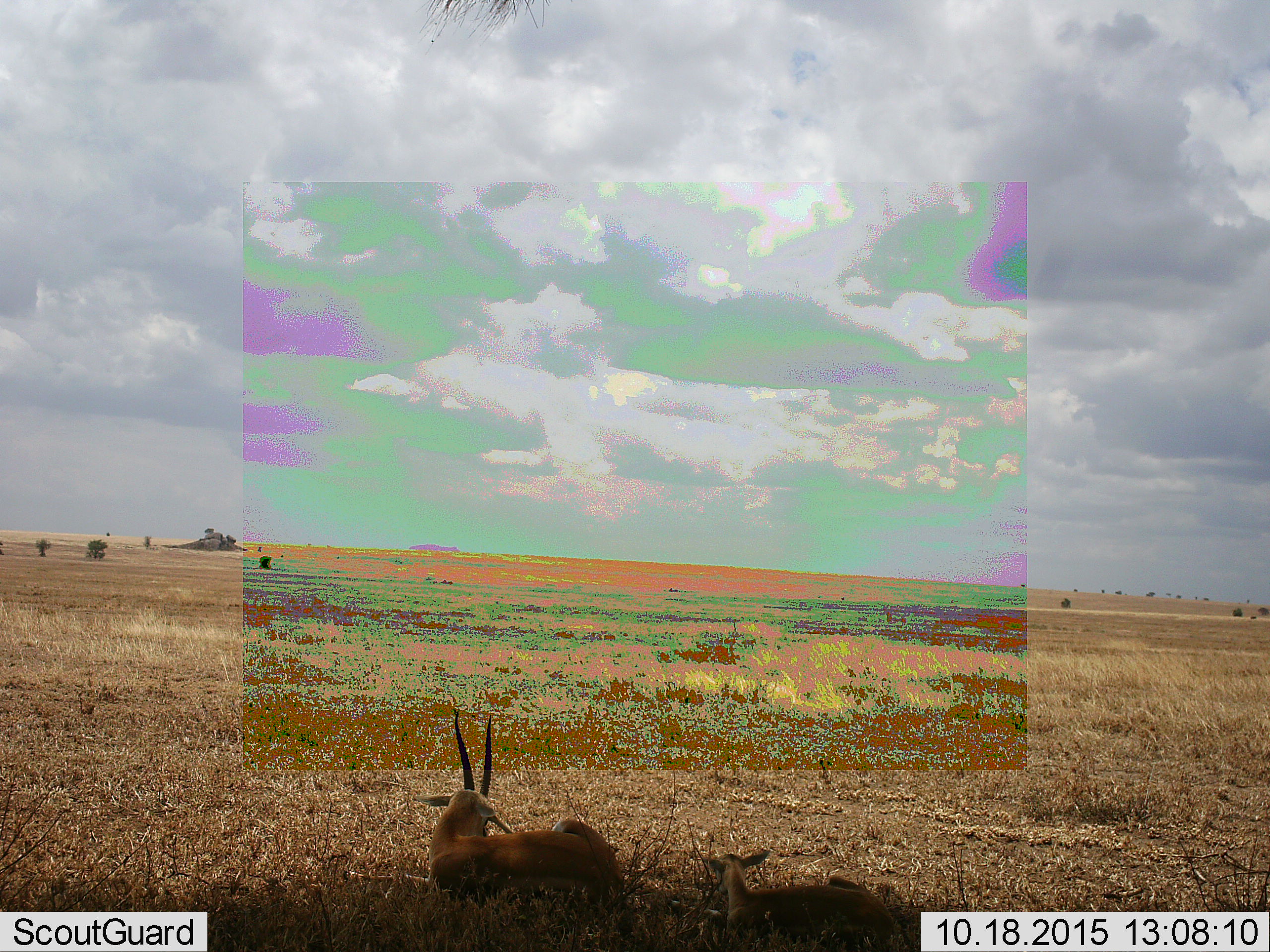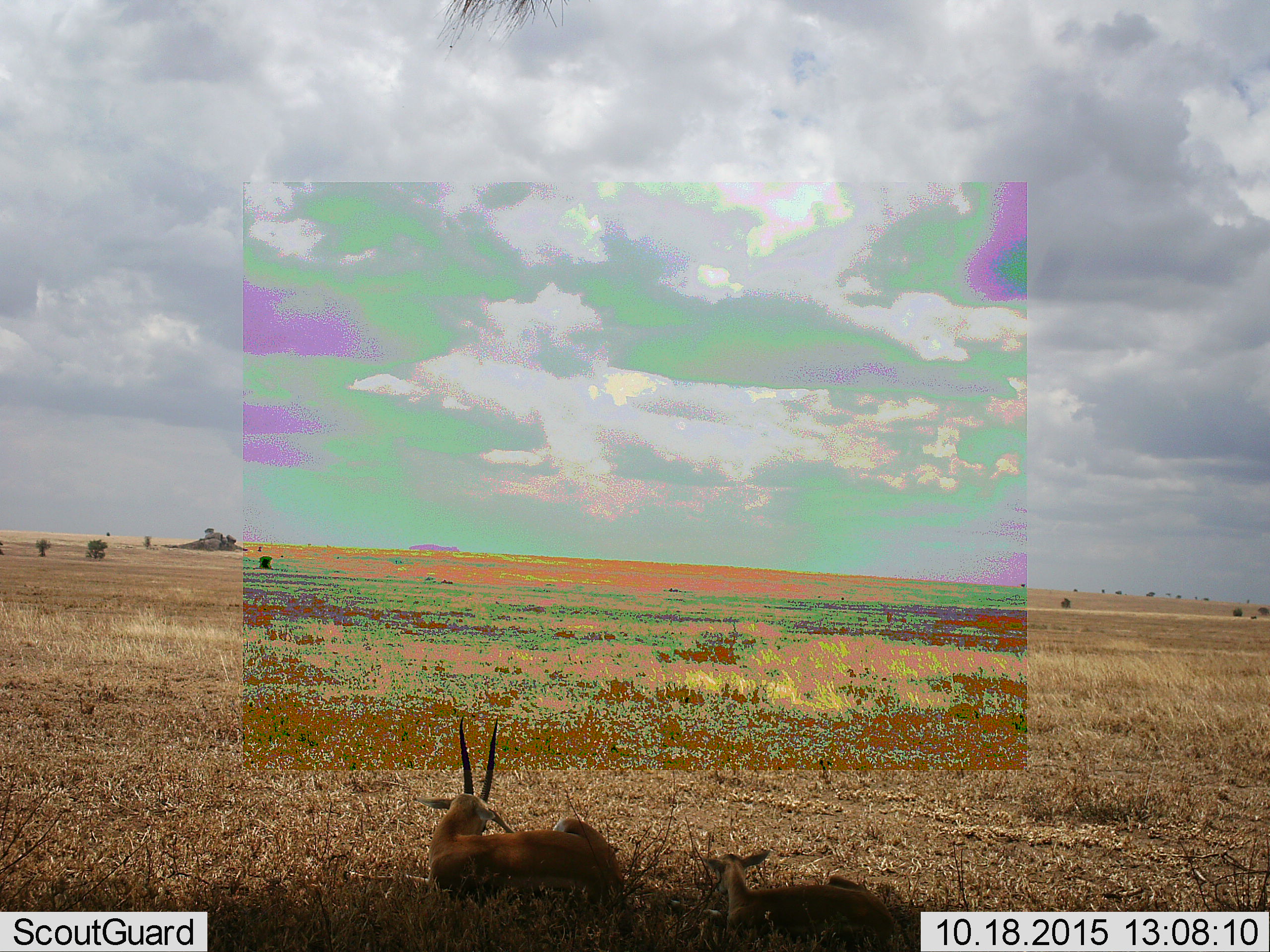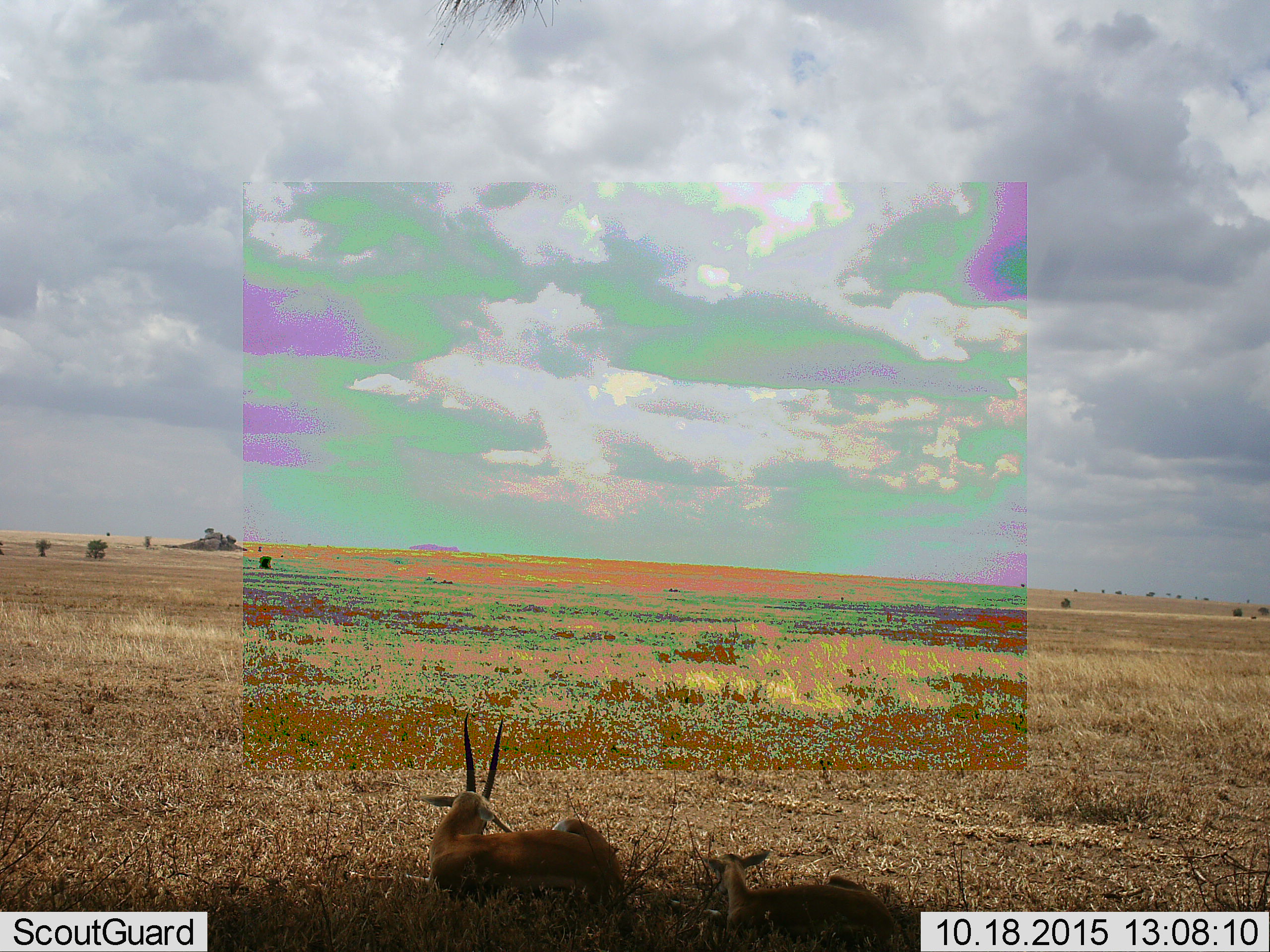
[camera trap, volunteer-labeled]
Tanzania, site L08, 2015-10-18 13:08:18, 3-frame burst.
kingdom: Animalia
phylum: Chordata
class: Mammalia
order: Artiodactyla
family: Bovidae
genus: Eudorcas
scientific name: Eudorcas thomsonii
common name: thomson's gazelle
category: gazellethomsons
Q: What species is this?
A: Gazellethomsons (thomson's gazelle) (Eudorcas thomsonii).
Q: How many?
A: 2.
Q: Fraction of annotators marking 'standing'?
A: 14%.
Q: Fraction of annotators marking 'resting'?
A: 100%.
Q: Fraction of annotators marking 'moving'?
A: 0%.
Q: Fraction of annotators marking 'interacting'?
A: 0%.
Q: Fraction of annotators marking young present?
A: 86%.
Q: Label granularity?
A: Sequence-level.